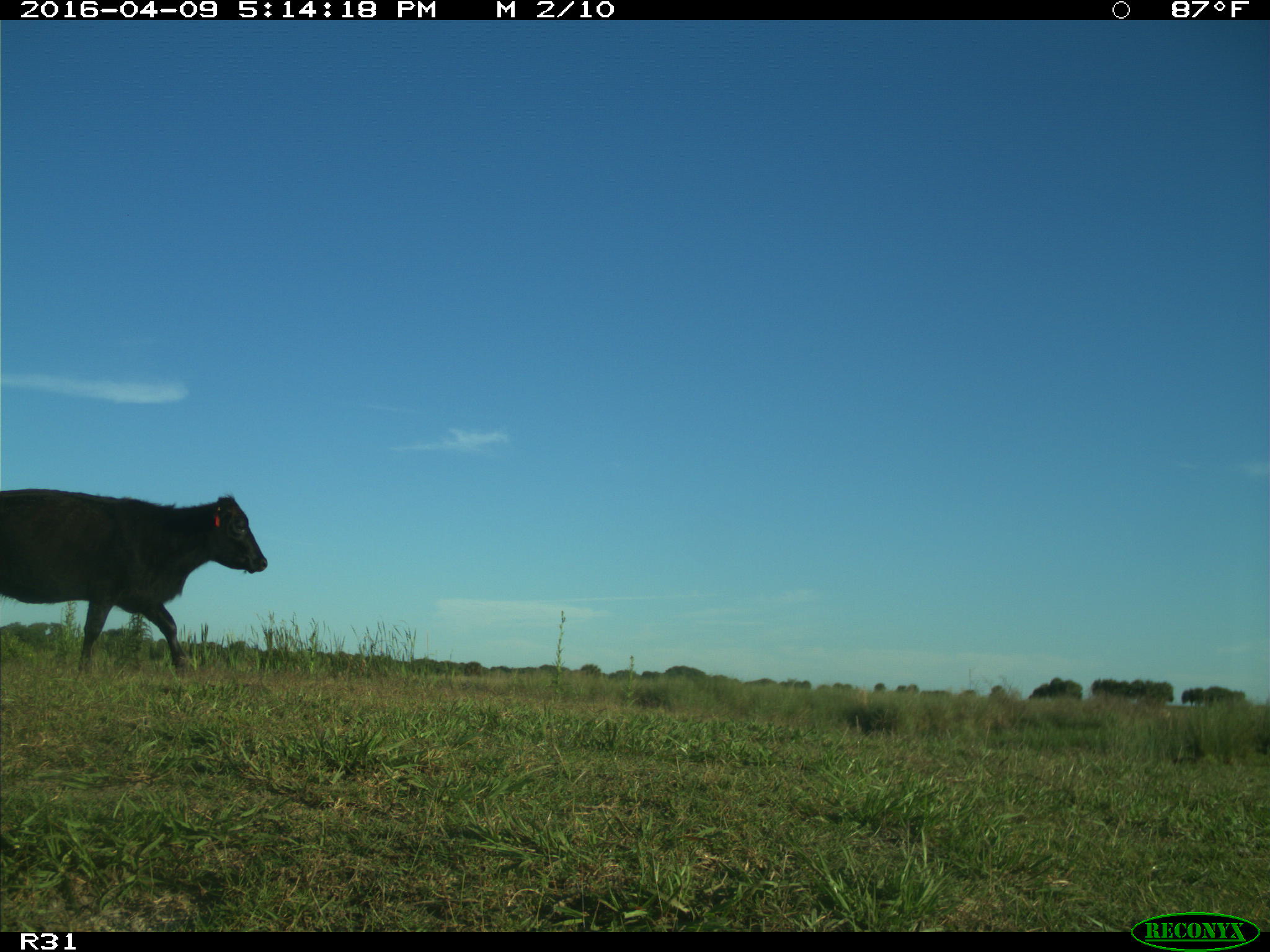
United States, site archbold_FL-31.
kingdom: Animalia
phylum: Chordata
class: Mammalia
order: Artiodactyla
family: Bovidae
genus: Bos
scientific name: Bos taurus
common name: domestic cow